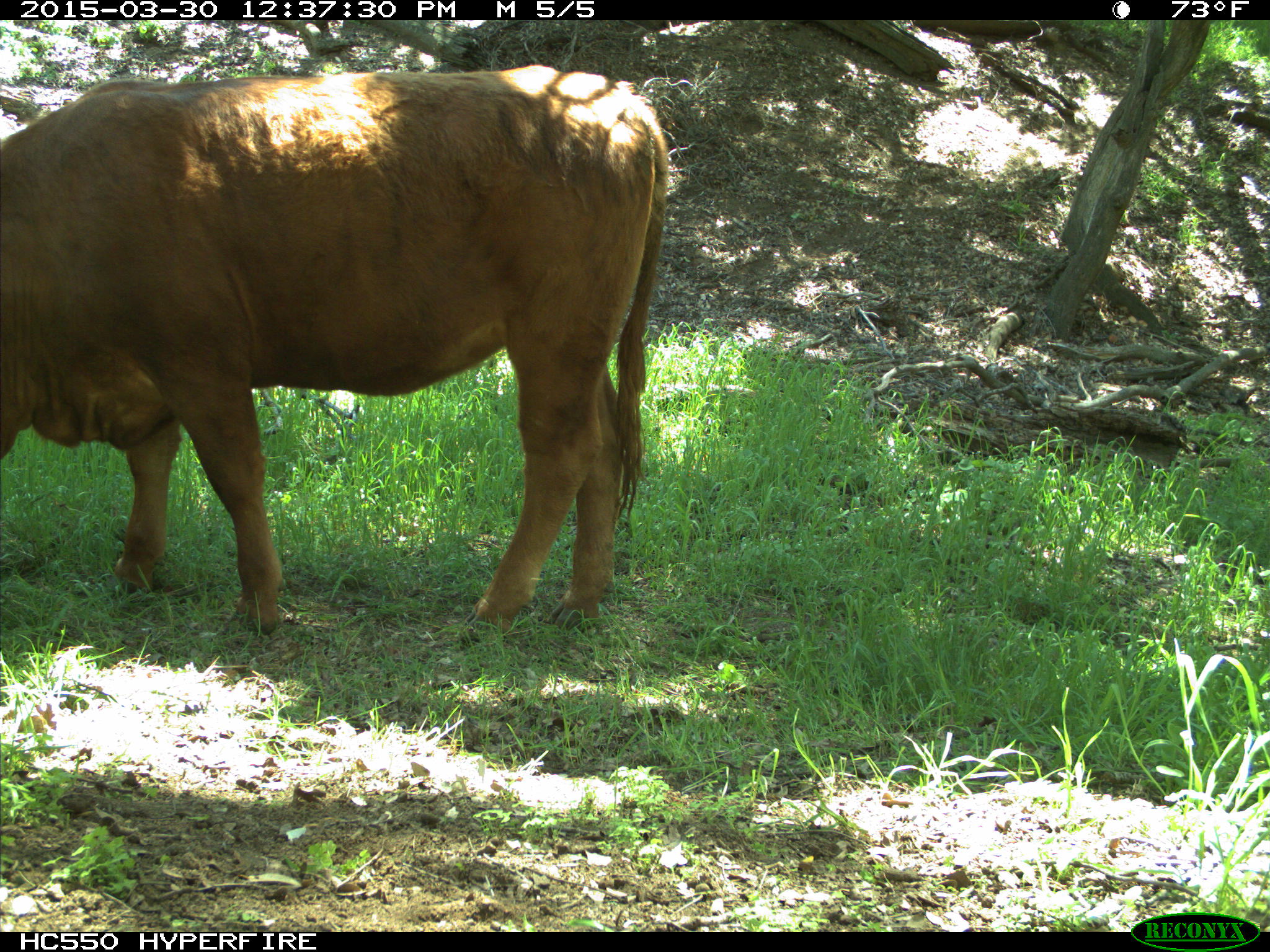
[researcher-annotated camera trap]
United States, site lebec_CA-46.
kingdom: Animalia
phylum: Chordata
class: Mammalia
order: Artiodactyla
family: Bovidae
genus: Bos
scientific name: Bos taurus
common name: domestic cow